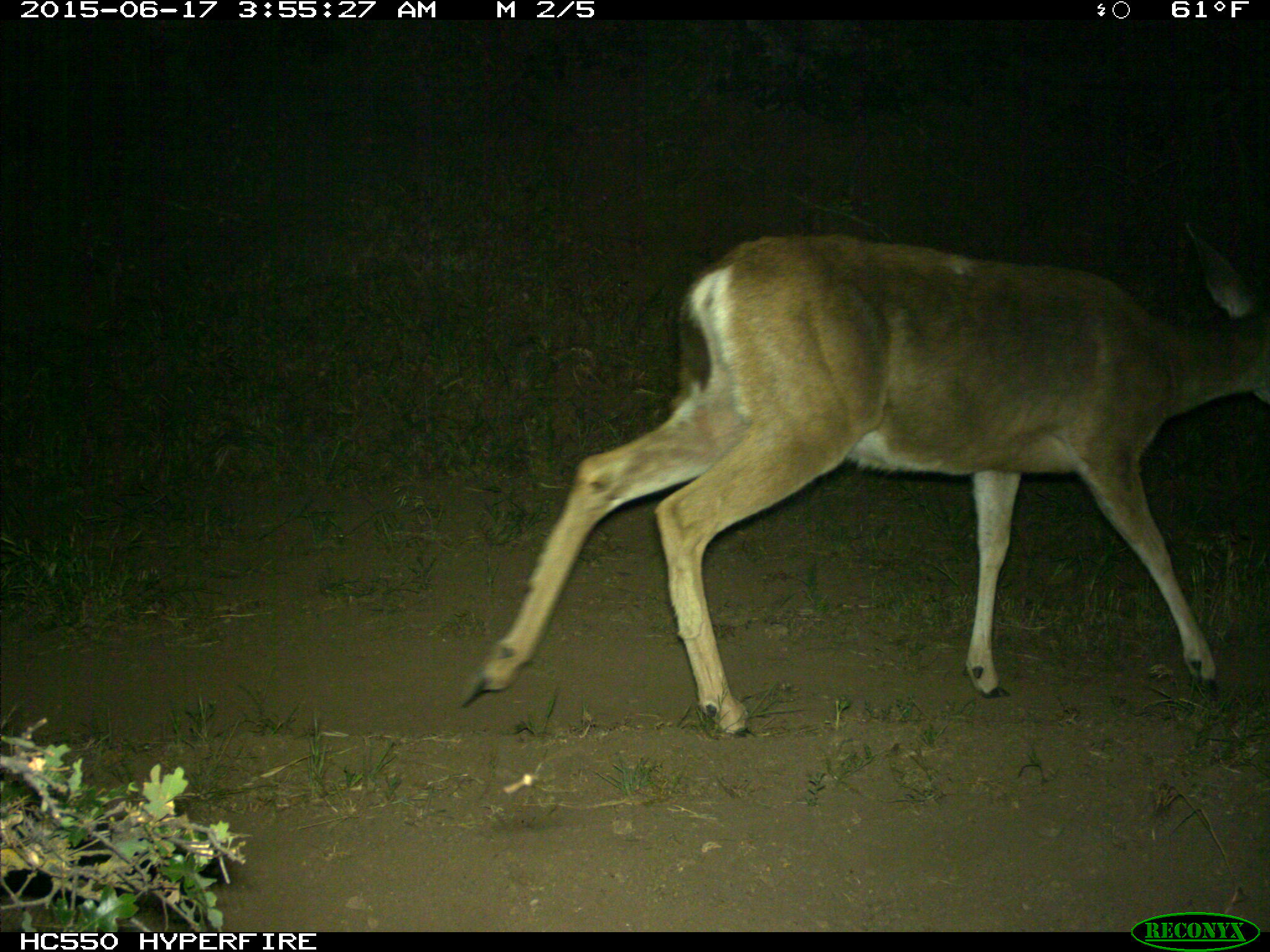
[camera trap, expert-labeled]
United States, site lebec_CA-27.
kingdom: Animalia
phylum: Chordata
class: Mammalia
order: Artiodactyla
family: Cervidae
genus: Odocoileus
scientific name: Odocoileus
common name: deer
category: unidentified deer